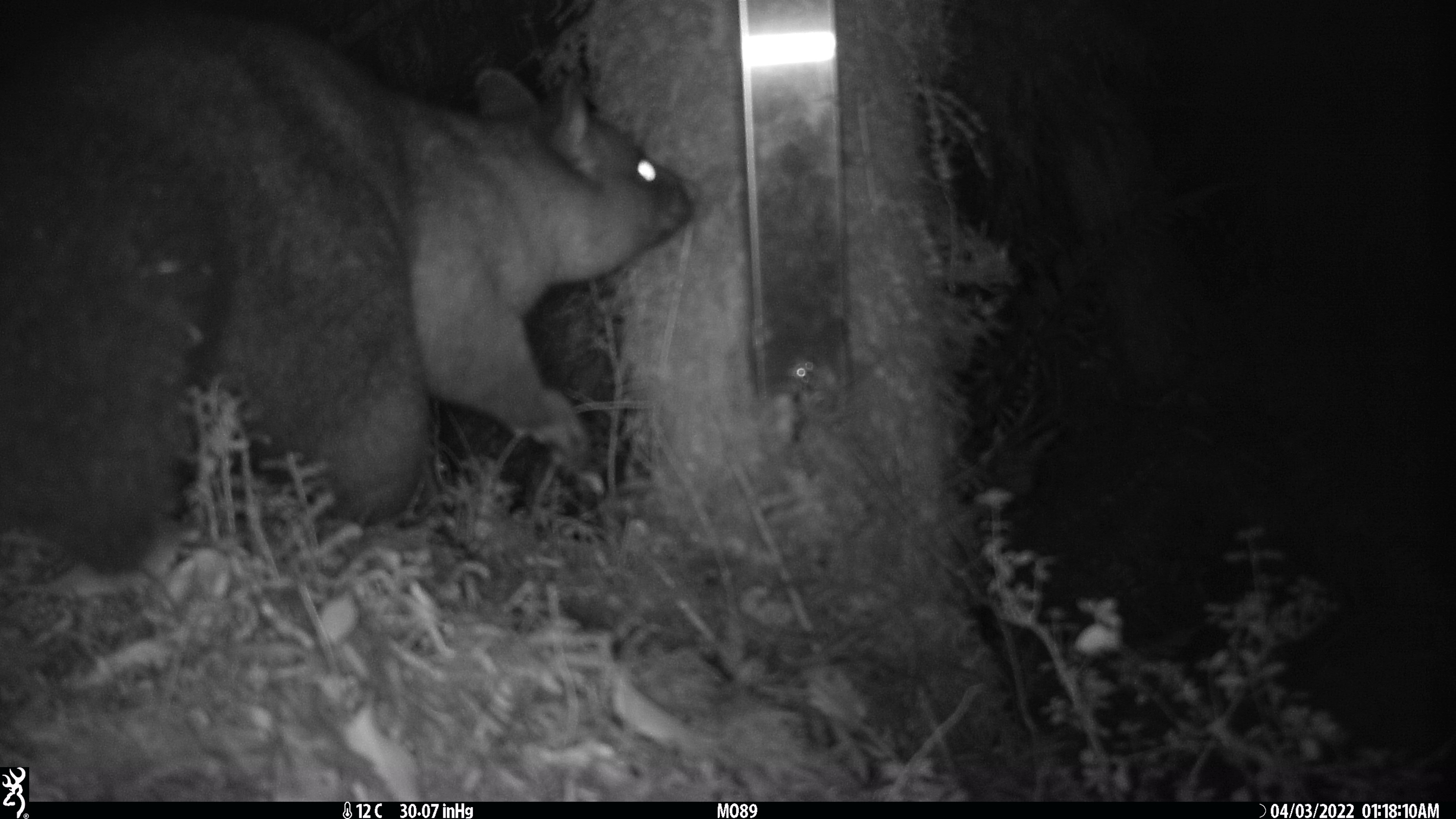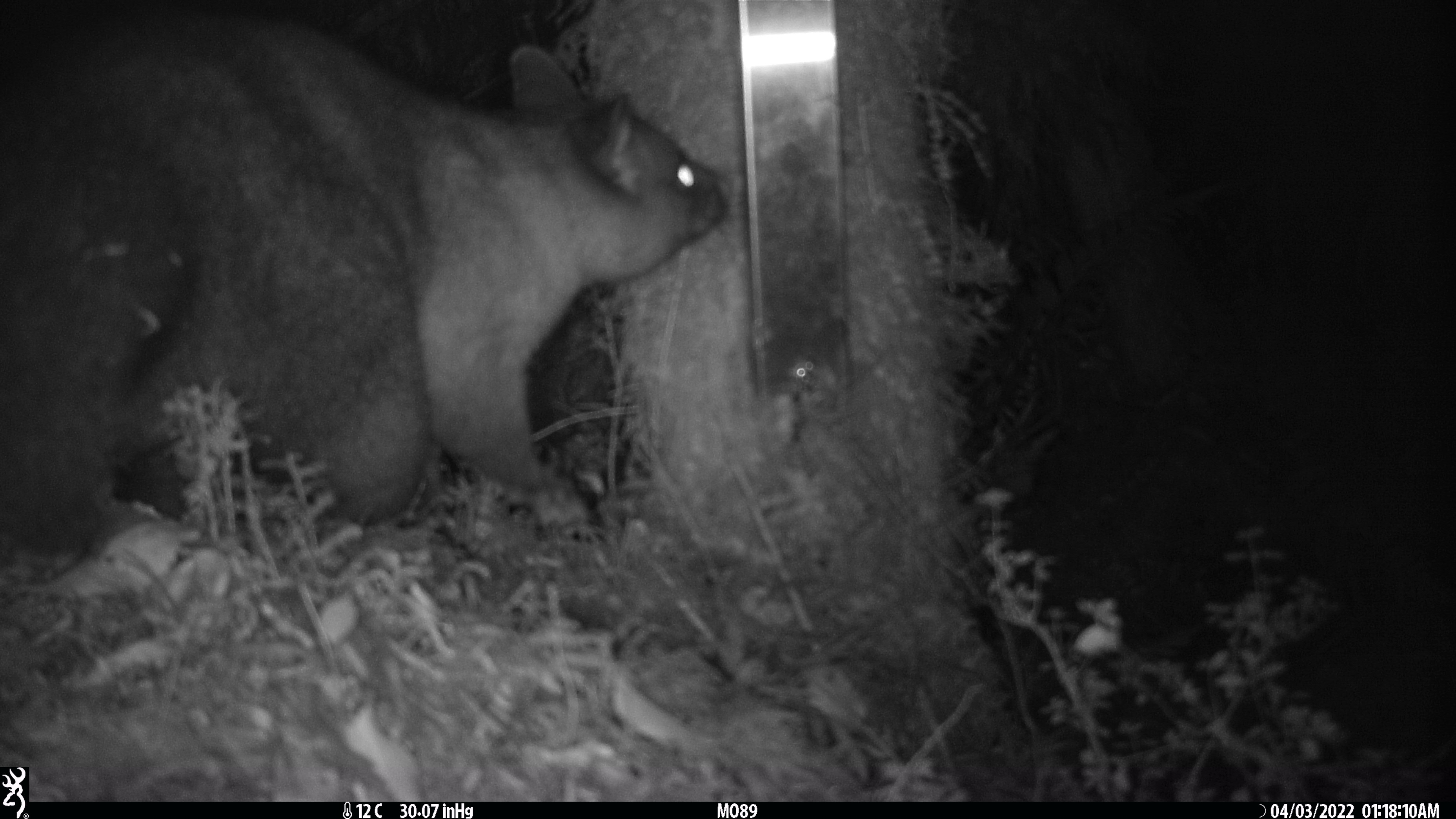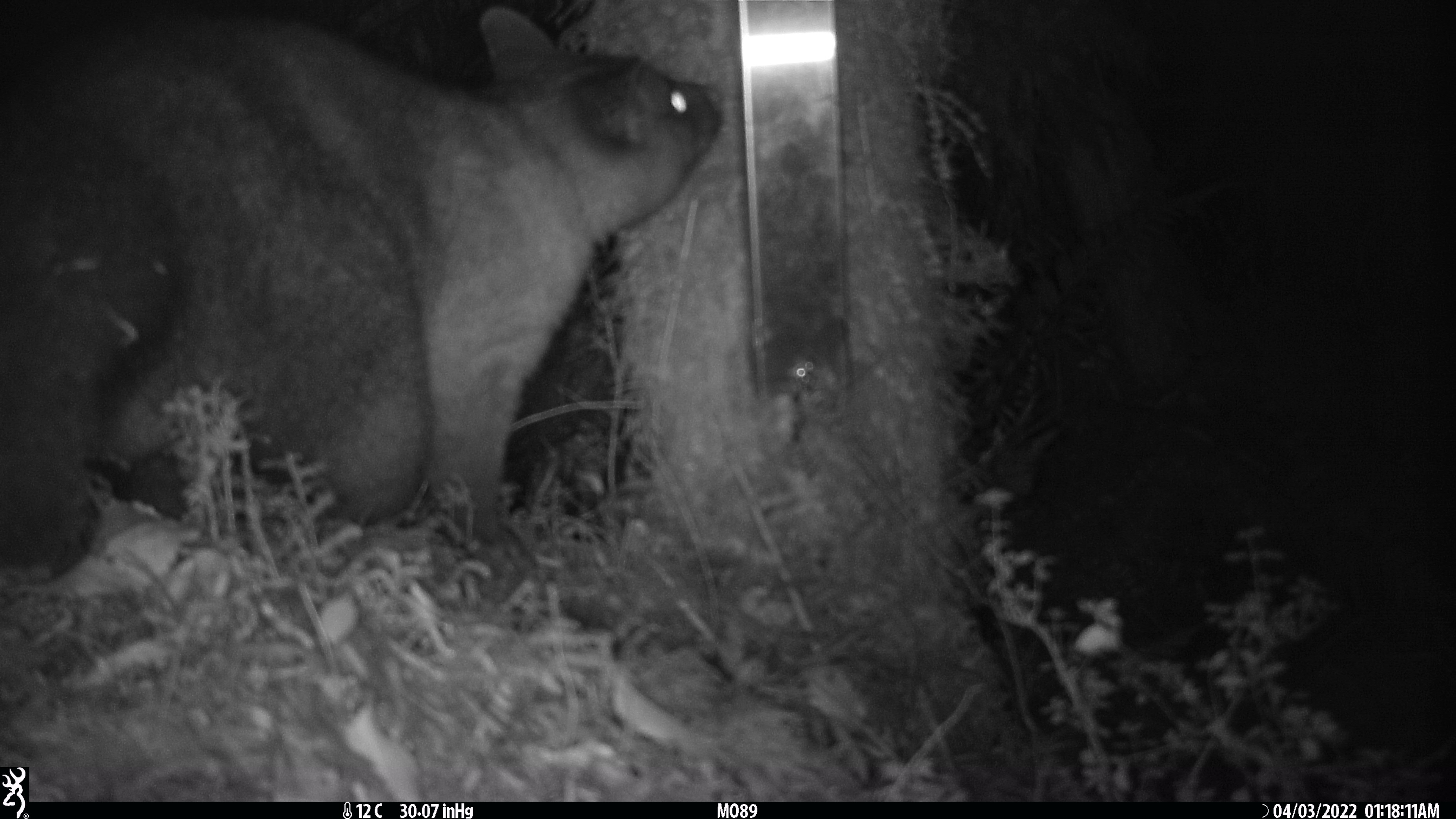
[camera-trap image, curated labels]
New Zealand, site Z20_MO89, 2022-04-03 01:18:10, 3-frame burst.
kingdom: Animalia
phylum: Chordata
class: Mammalia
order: Diprotodontia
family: Phalangeridae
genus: Trichosurus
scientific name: Trichosurus vulpecula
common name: common brushtail possum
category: possum